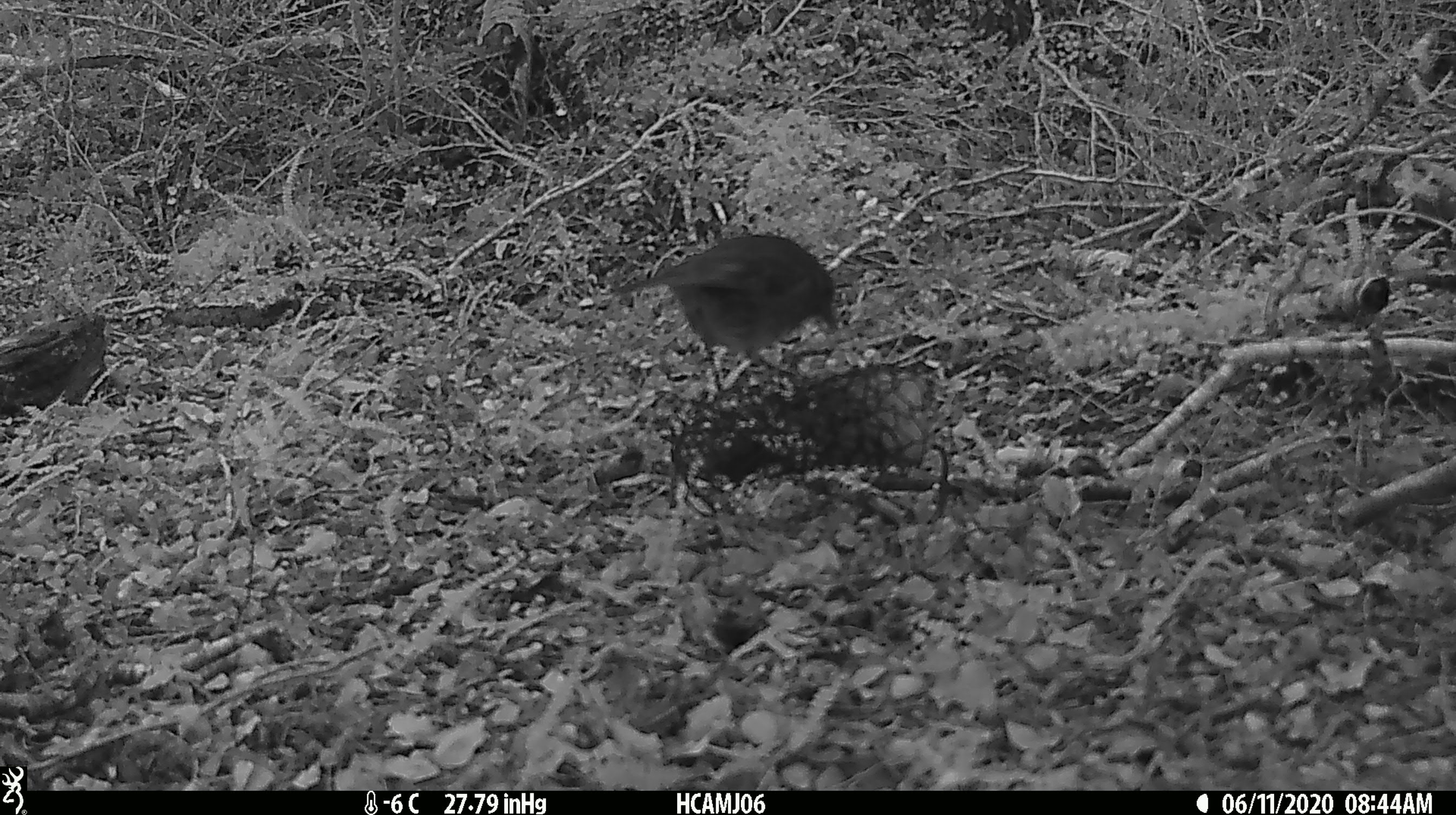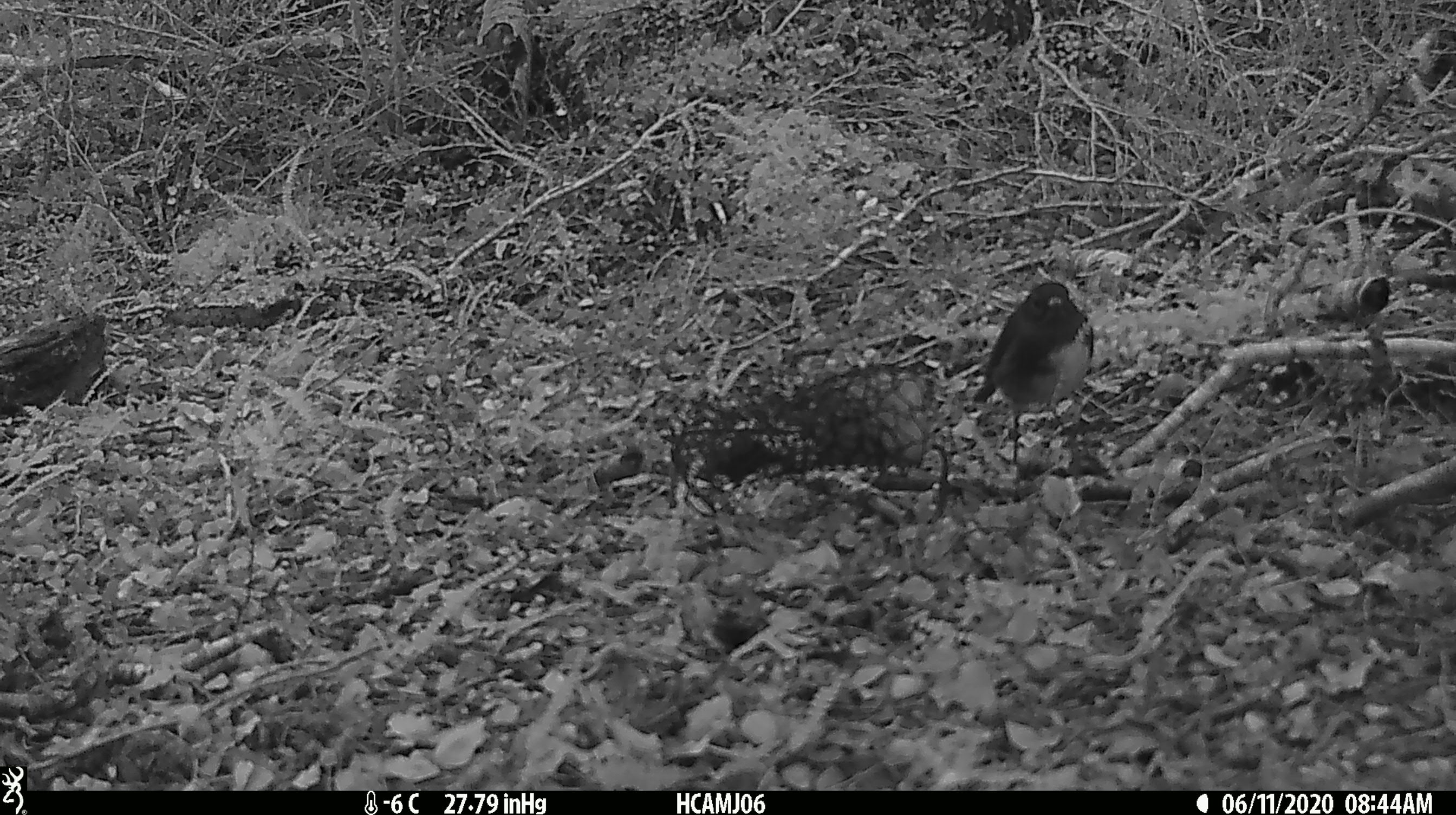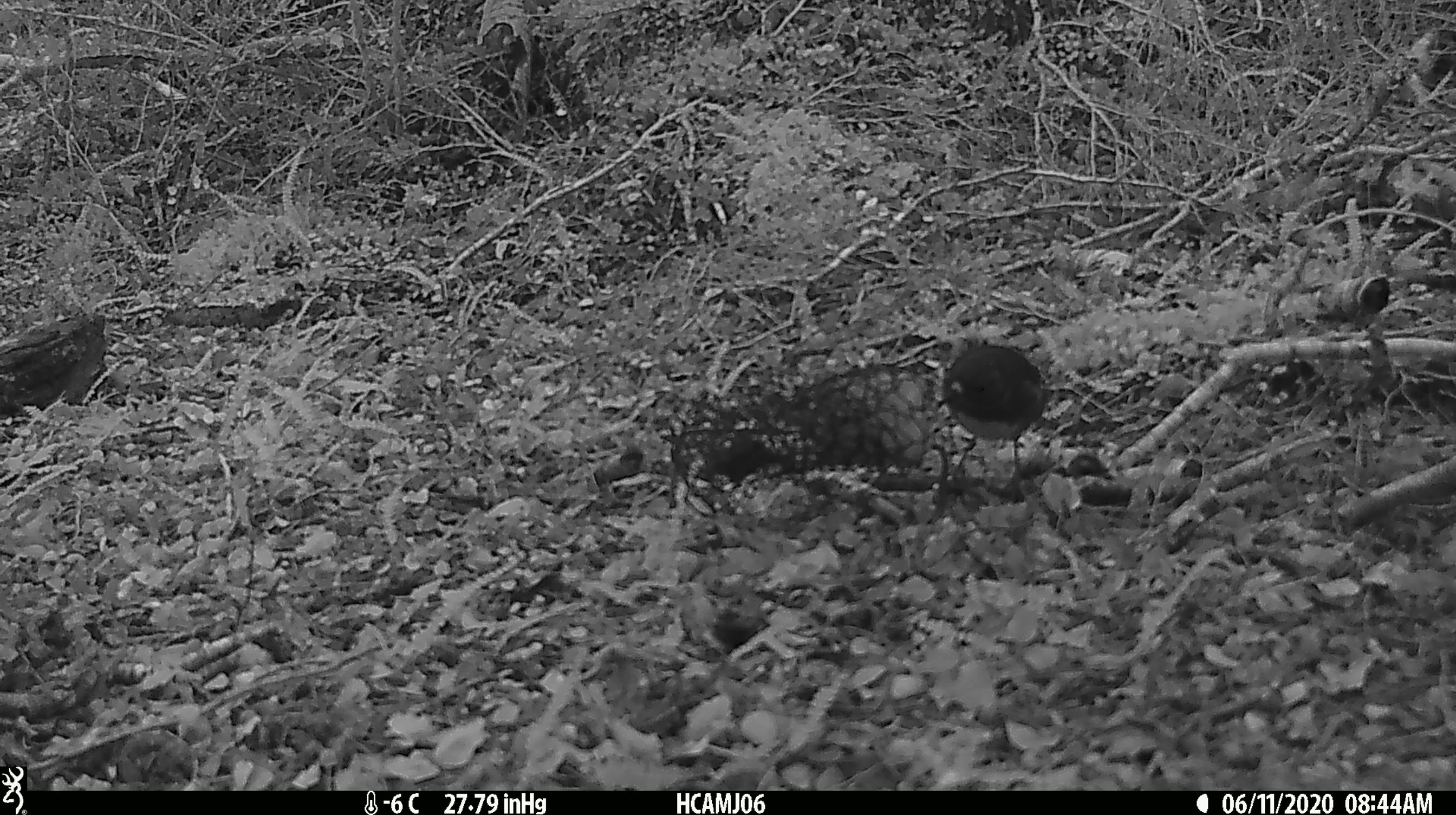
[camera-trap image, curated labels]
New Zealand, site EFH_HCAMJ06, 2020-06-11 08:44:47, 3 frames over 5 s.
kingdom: Animalia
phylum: Chordata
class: Aves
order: Passeriformes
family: Petroicidae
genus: Petroica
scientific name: Petroica australis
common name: new zealand robin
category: robin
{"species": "robin (new zealand robin) (Petroica australis)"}